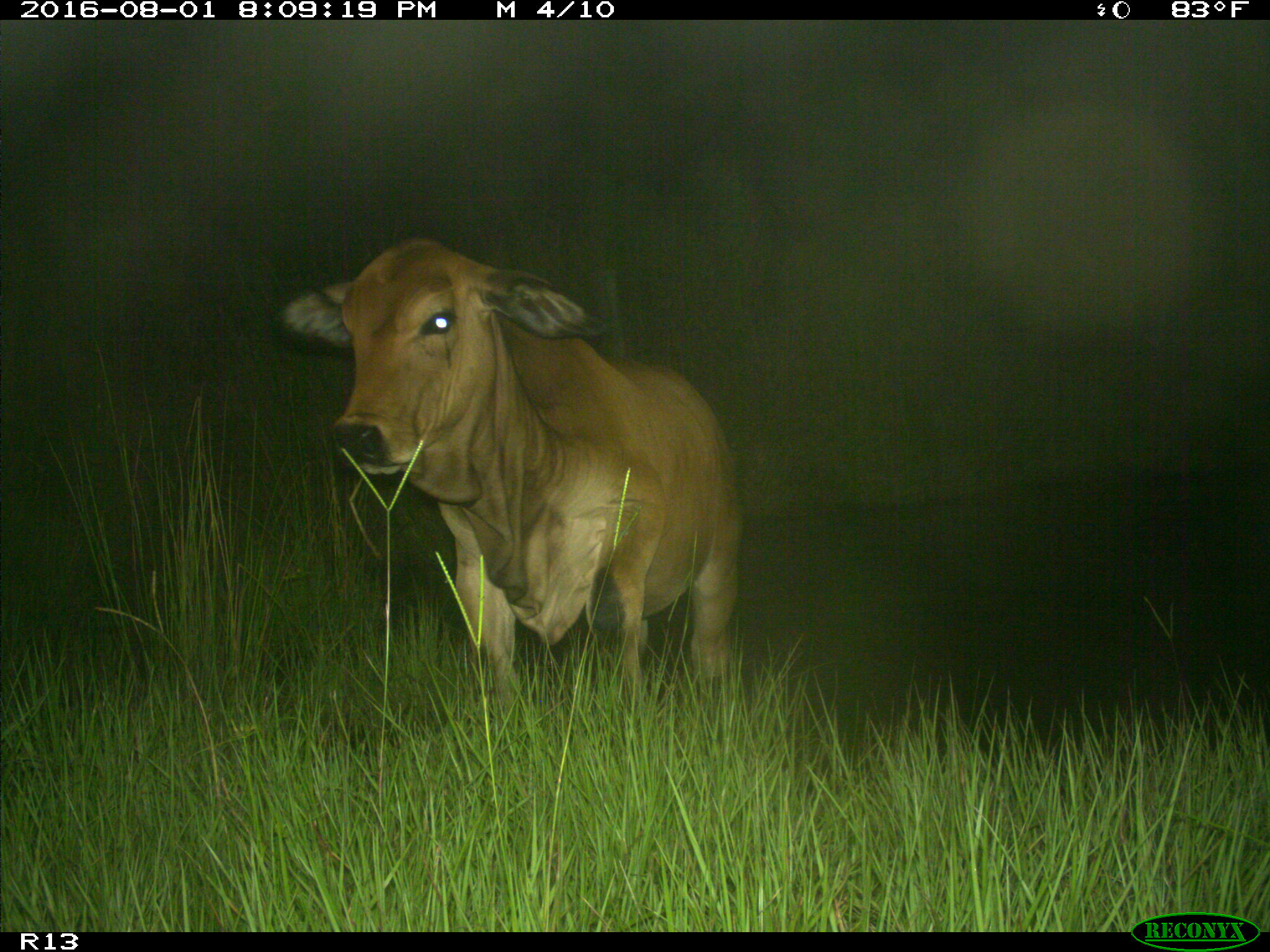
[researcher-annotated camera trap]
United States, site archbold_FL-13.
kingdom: Animalia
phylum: Chordata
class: Mammalia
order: Artiodactyla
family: Bovidae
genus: Bos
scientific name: Bos taurus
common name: domestic cow